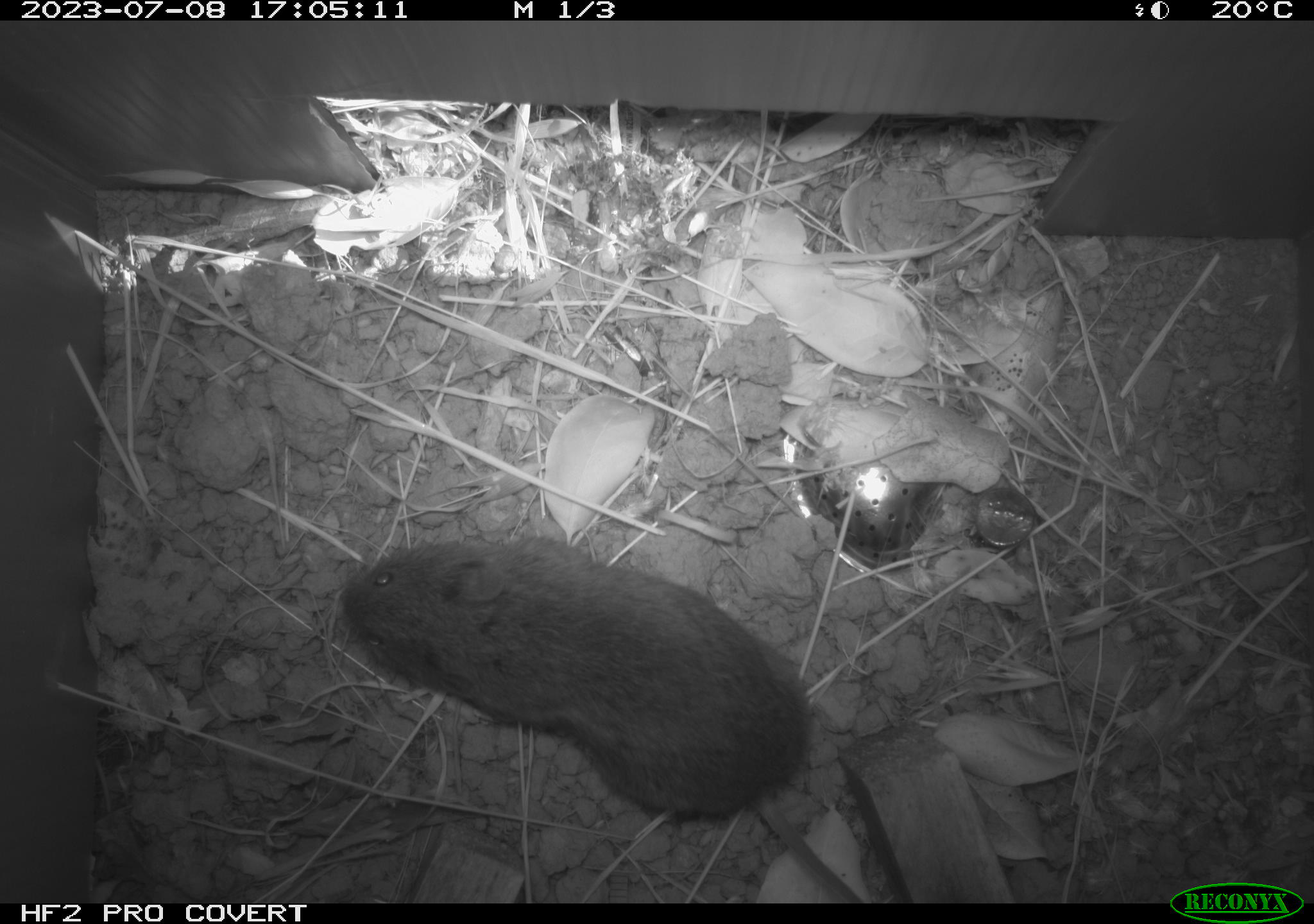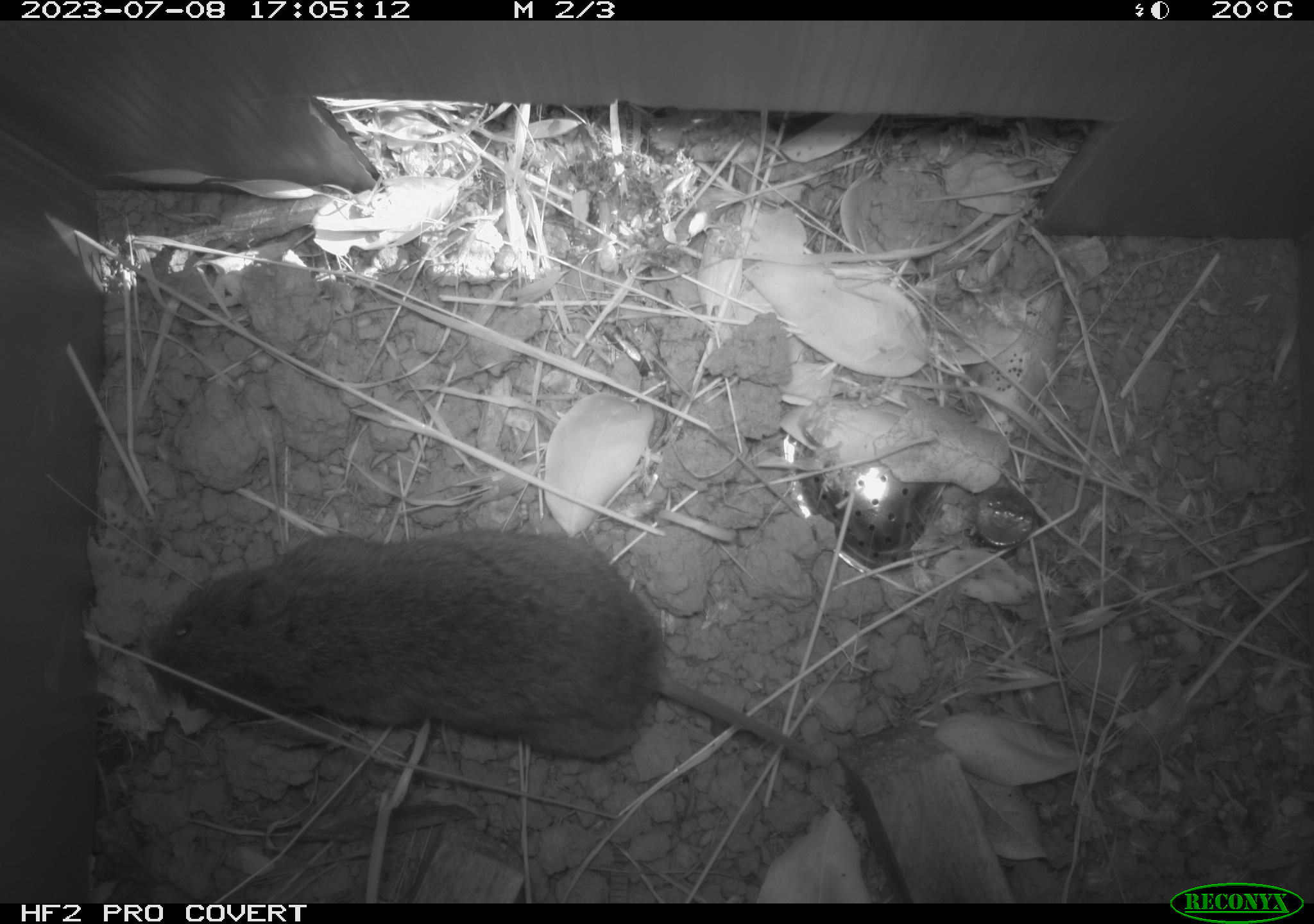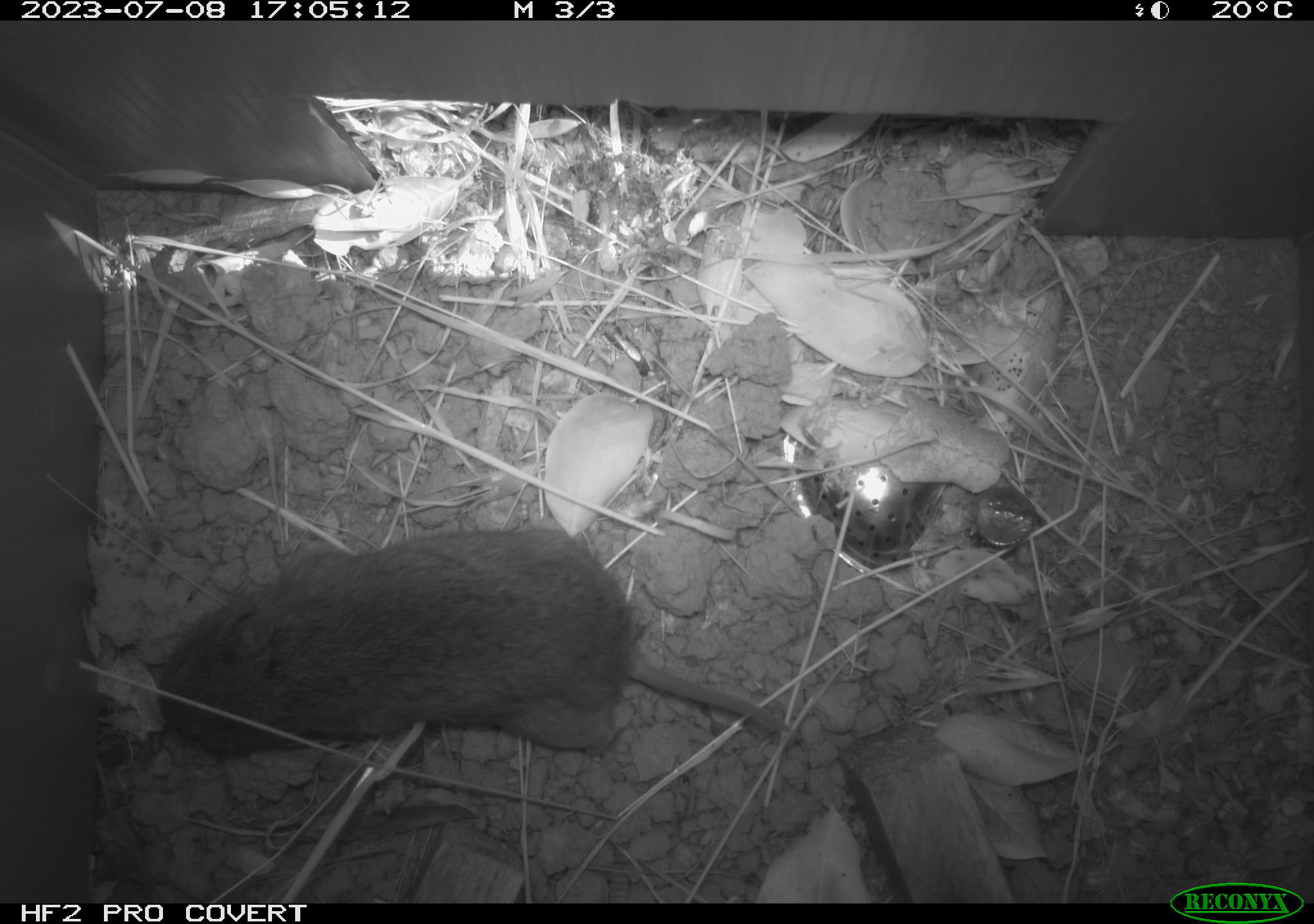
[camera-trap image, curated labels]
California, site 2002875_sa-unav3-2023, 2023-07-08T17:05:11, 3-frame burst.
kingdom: Animalia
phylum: Chordata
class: Mammalia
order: Rodentia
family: Cricetidae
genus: Microtus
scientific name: Microtus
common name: meadow vole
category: microtus species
Microtus species (meadow vole) (Microtus).